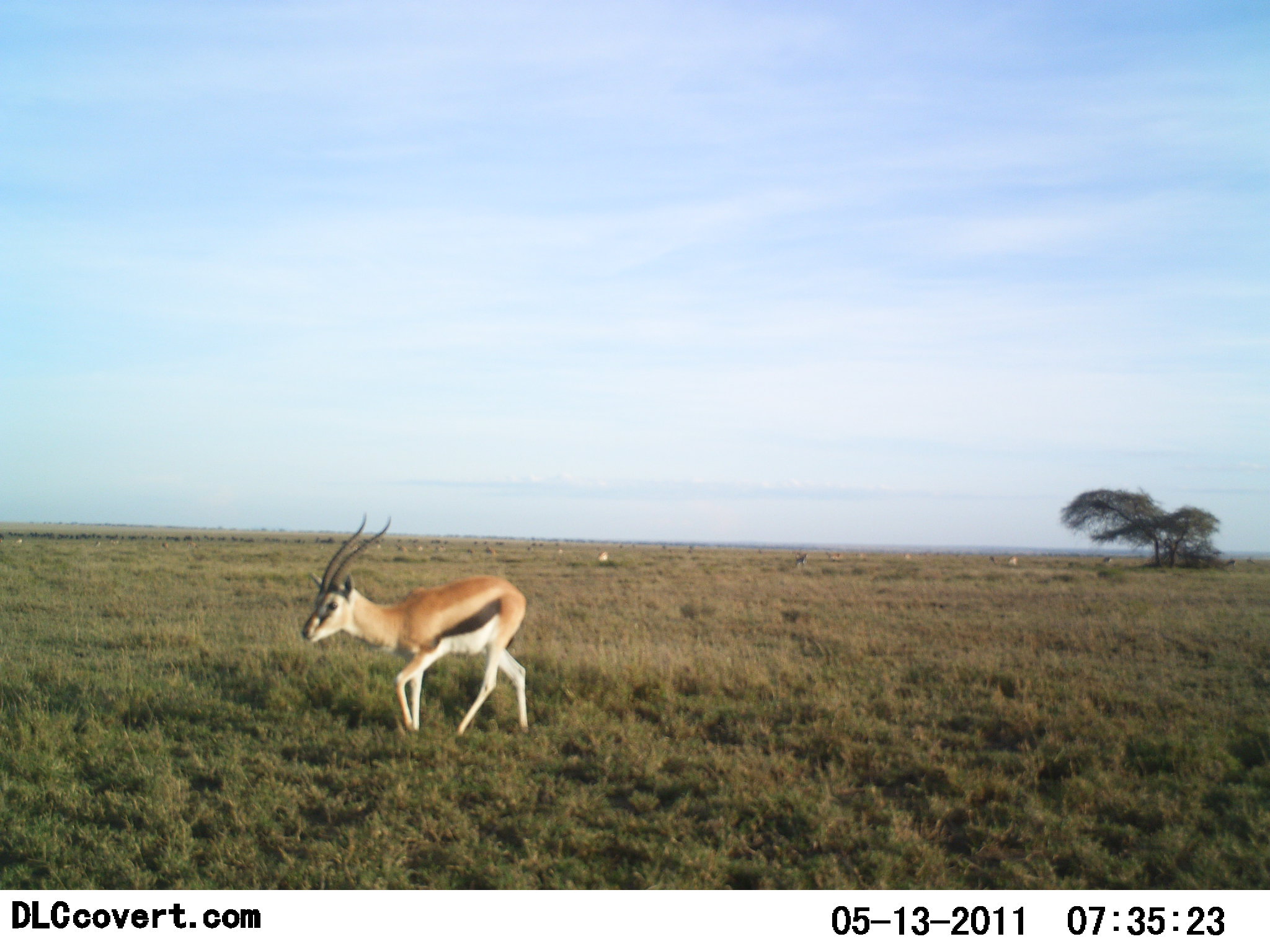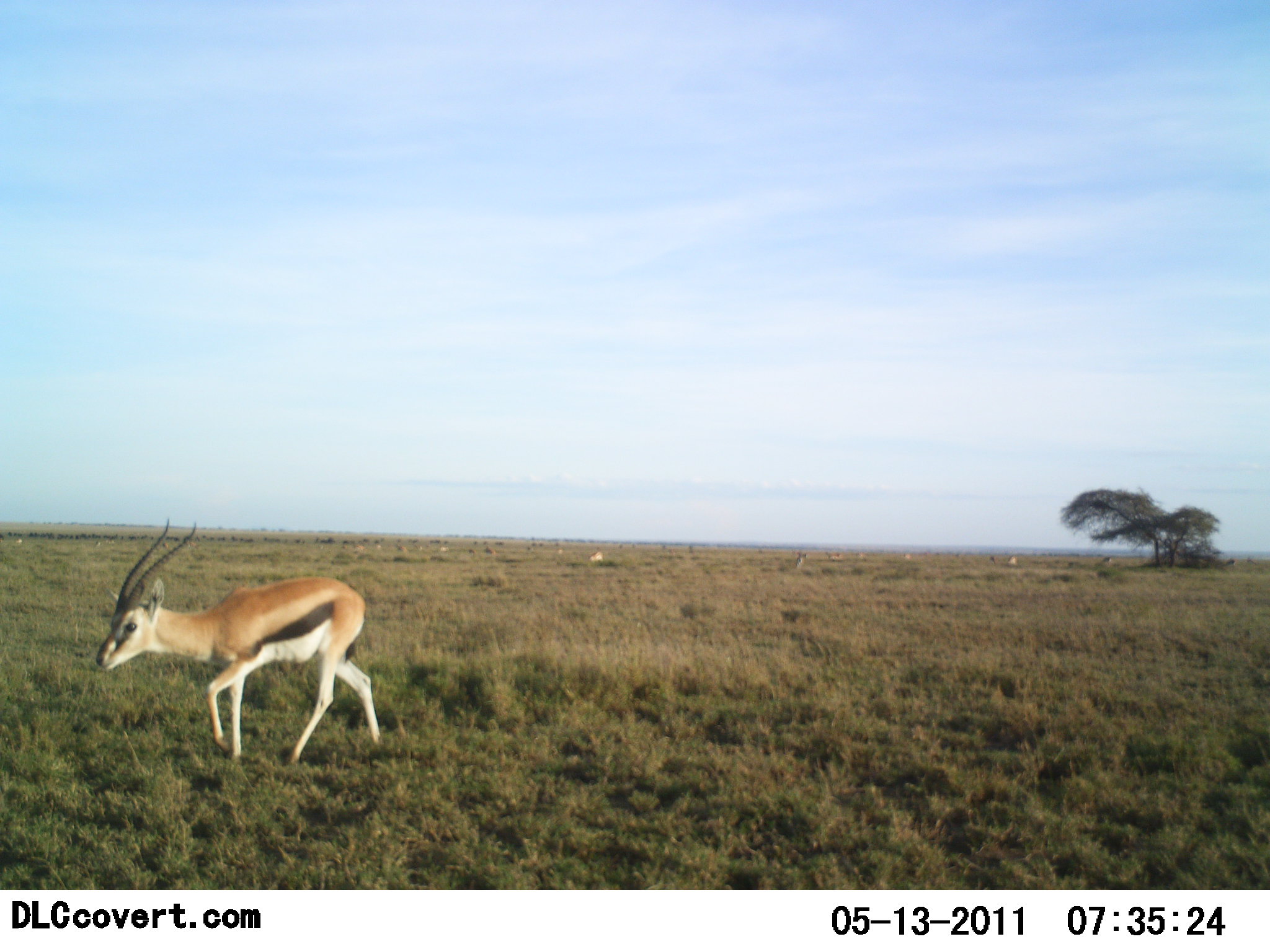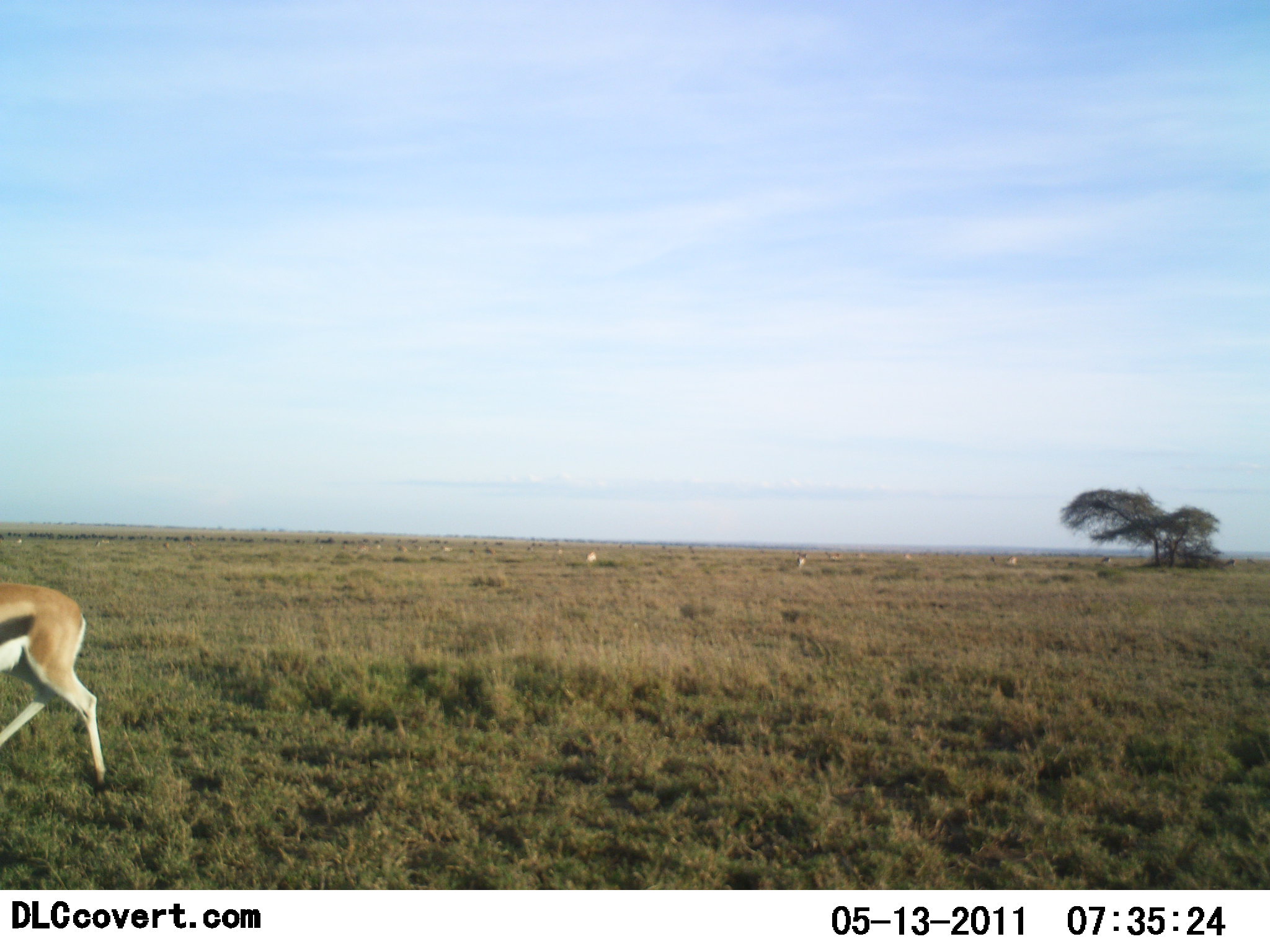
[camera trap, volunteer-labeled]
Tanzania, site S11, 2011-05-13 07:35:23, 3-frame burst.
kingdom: Animalia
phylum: Chordata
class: Mammalia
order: Artiodactyla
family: Bovidae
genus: Eudorcas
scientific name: Eudorcas thomsonii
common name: thomson's gazelle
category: gazellethomsons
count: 1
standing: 18%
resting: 0%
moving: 100%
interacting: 0%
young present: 0%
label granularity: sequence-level